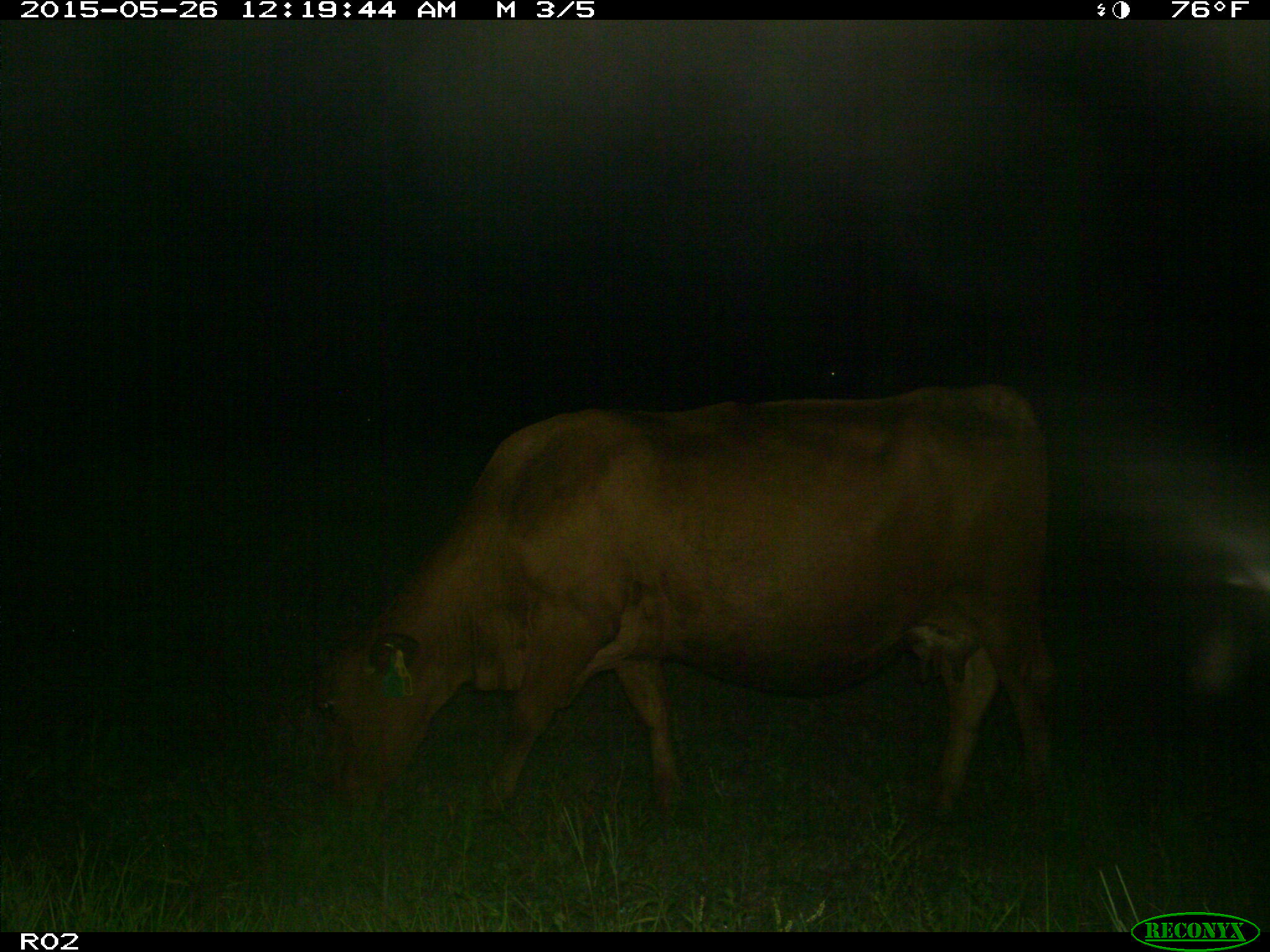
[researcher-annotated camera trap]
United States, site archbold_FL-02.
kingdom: Animalia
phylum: Chordata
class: Mammalia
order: Artiodactyla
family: Bovidae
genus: Bos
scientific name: Bos taurus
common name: domestic cow